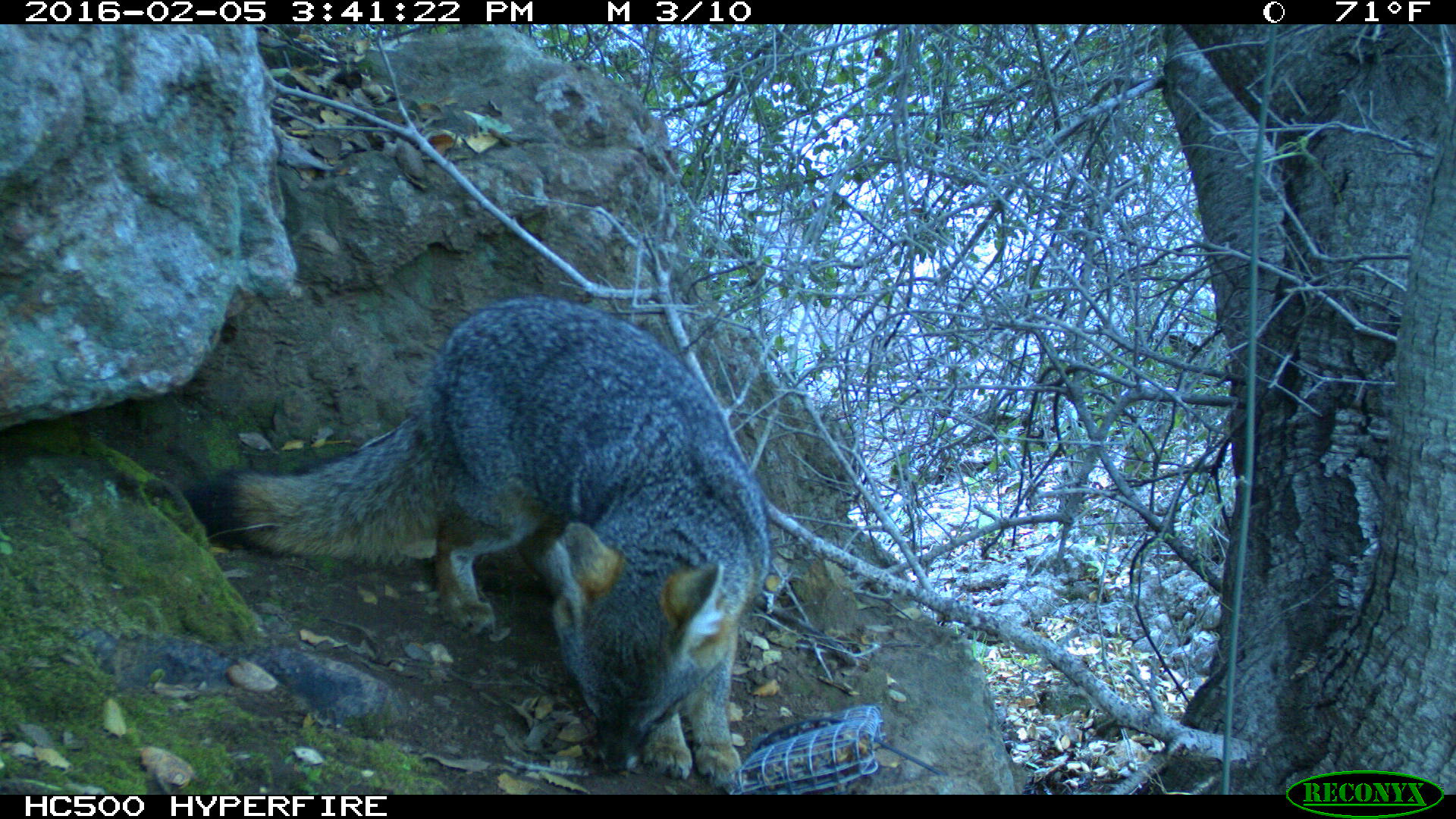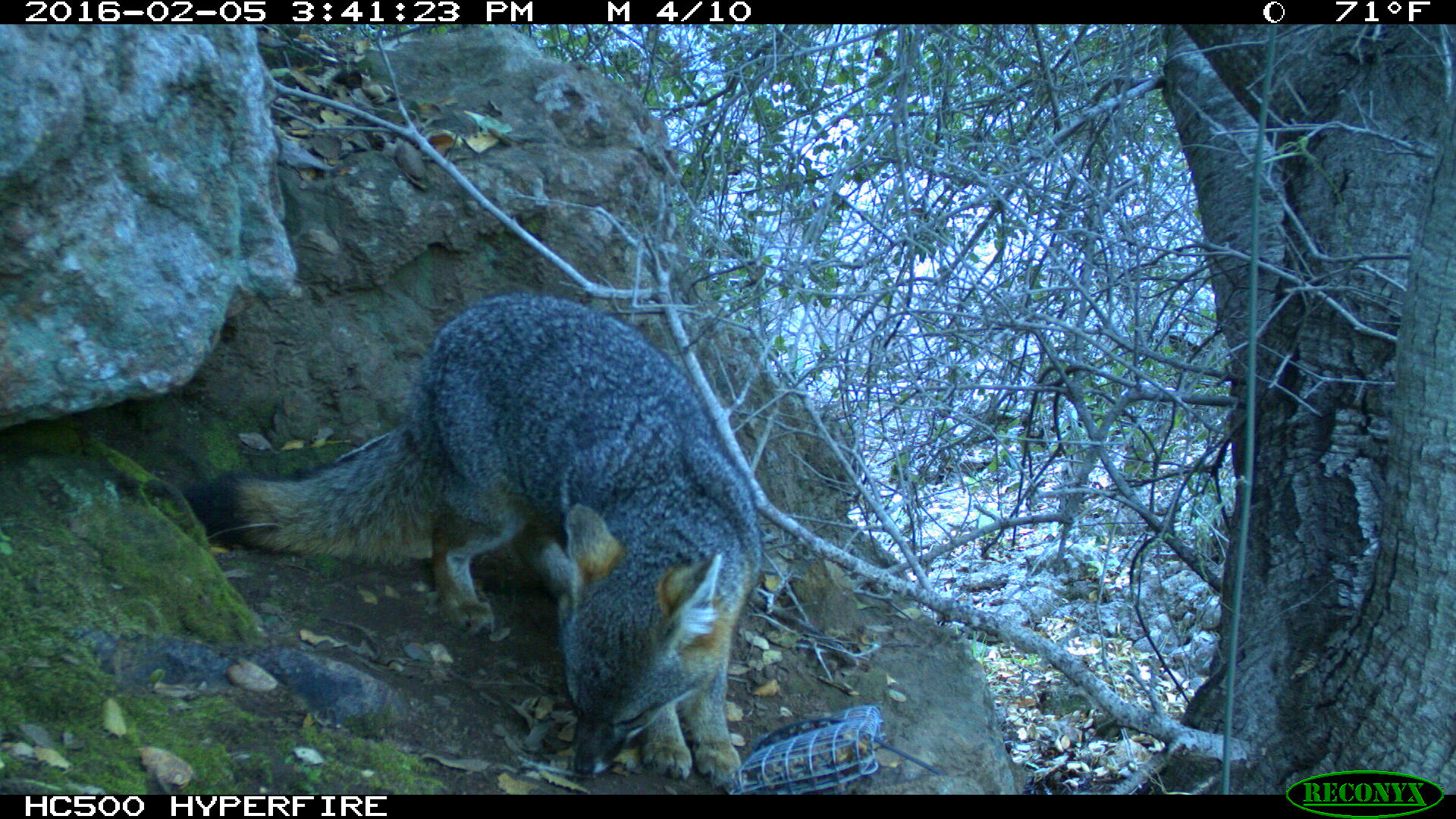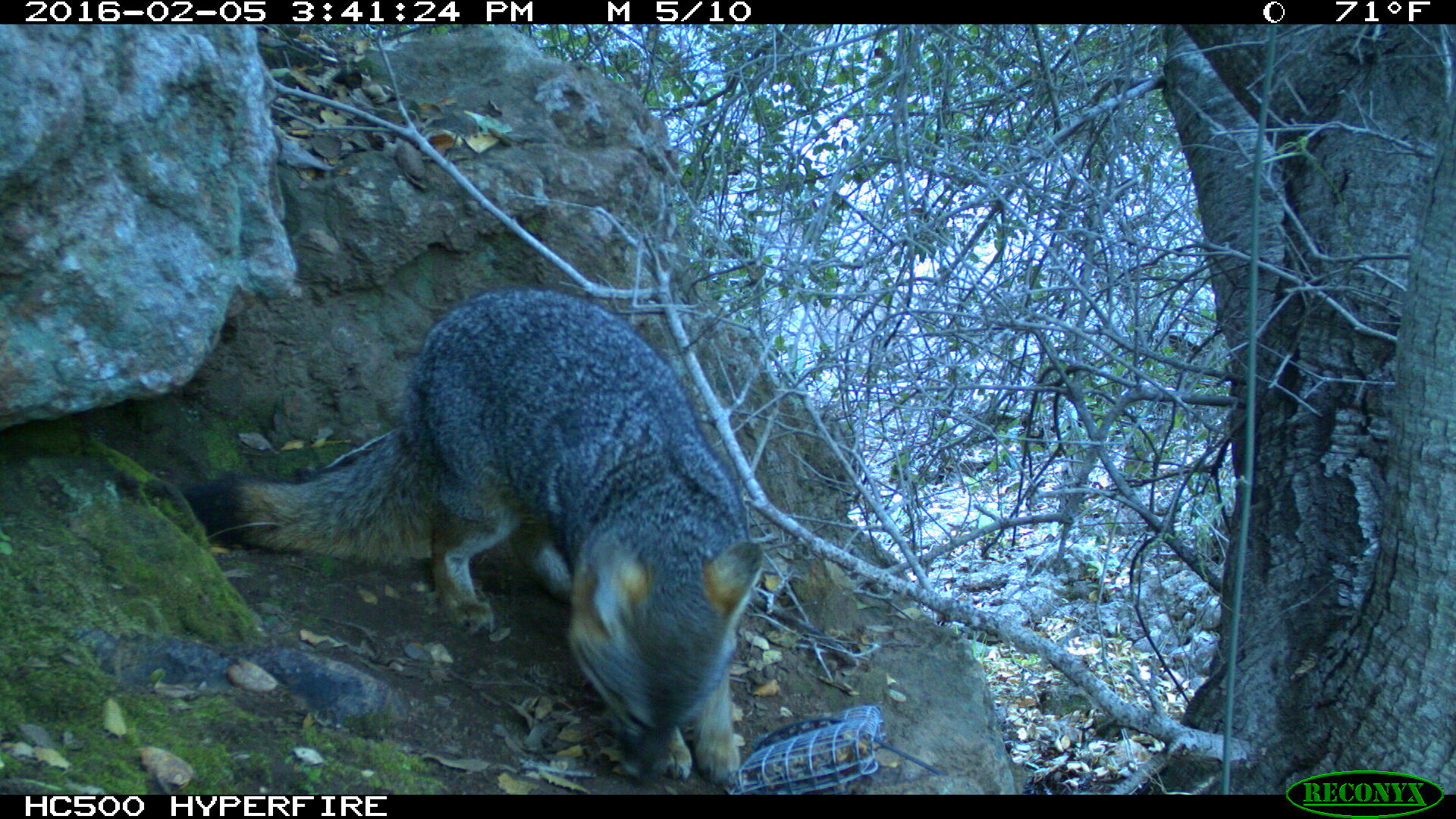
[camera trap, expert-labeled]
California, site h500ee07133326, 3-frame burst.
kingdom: Animalia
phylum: Chordata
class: Mammalia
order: Carnivora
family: Canidae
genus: Urocyon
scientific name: Urocyon littoralis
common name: island fox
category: fox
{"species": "fox (island fox) (Urocyon littoralis)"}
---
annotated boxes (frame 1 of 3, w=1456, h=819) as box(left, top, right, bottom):
fox: box(179, 289, 770, 794)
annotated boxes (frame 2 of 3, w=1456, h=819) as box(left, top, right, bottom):
fox: box(182, 290, 761, 785)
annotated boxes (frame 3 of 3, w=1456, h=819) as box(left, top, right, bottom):
fox: box(179, 285, 764, 787)